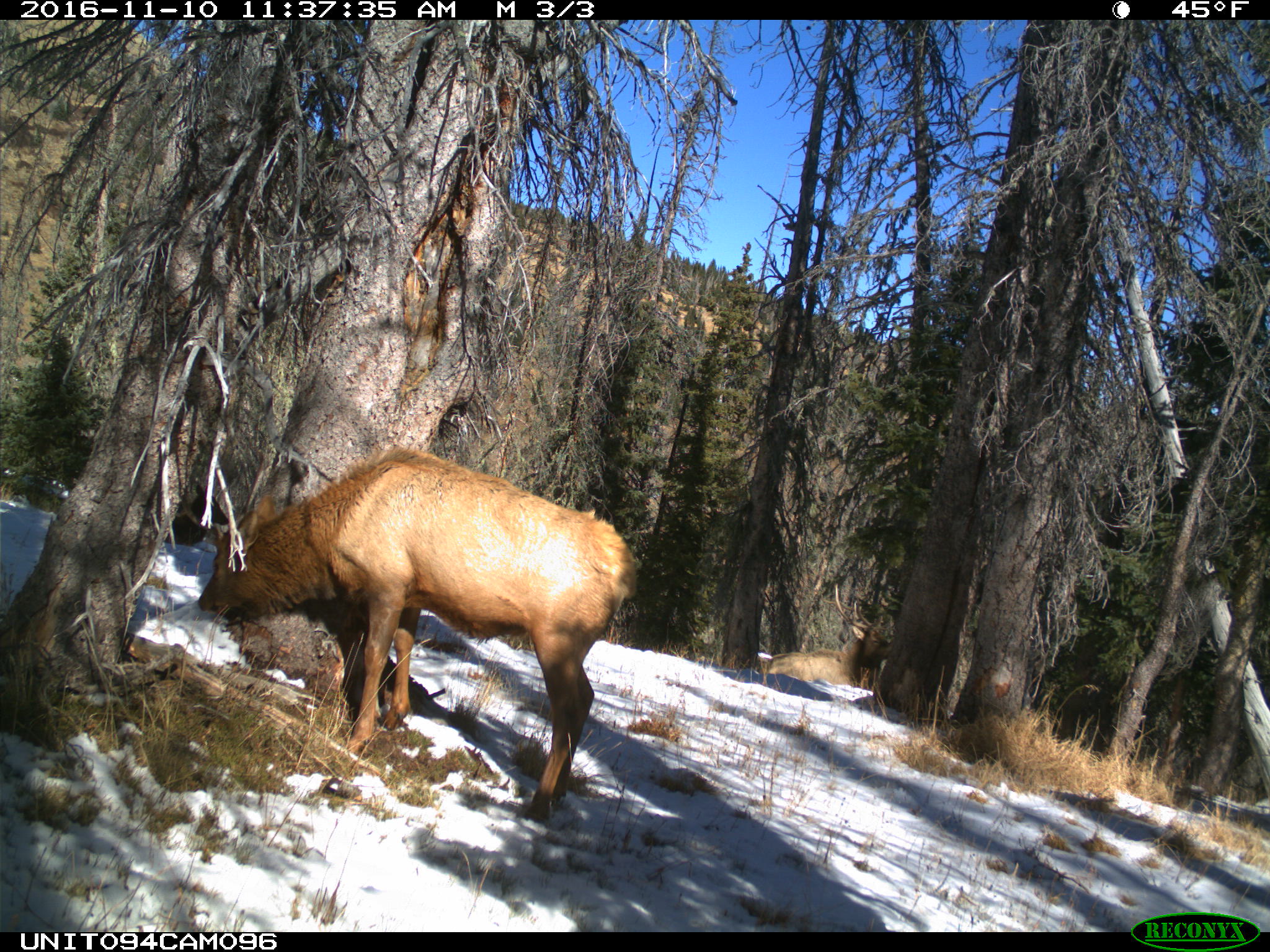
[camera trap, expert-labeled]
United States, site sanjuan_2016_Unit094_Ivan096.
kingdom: Animalia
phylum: Chordata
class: Mammalia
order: Artiodactyla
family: Cervidae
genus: Cervus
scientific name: Cervus elaphus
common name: red deer